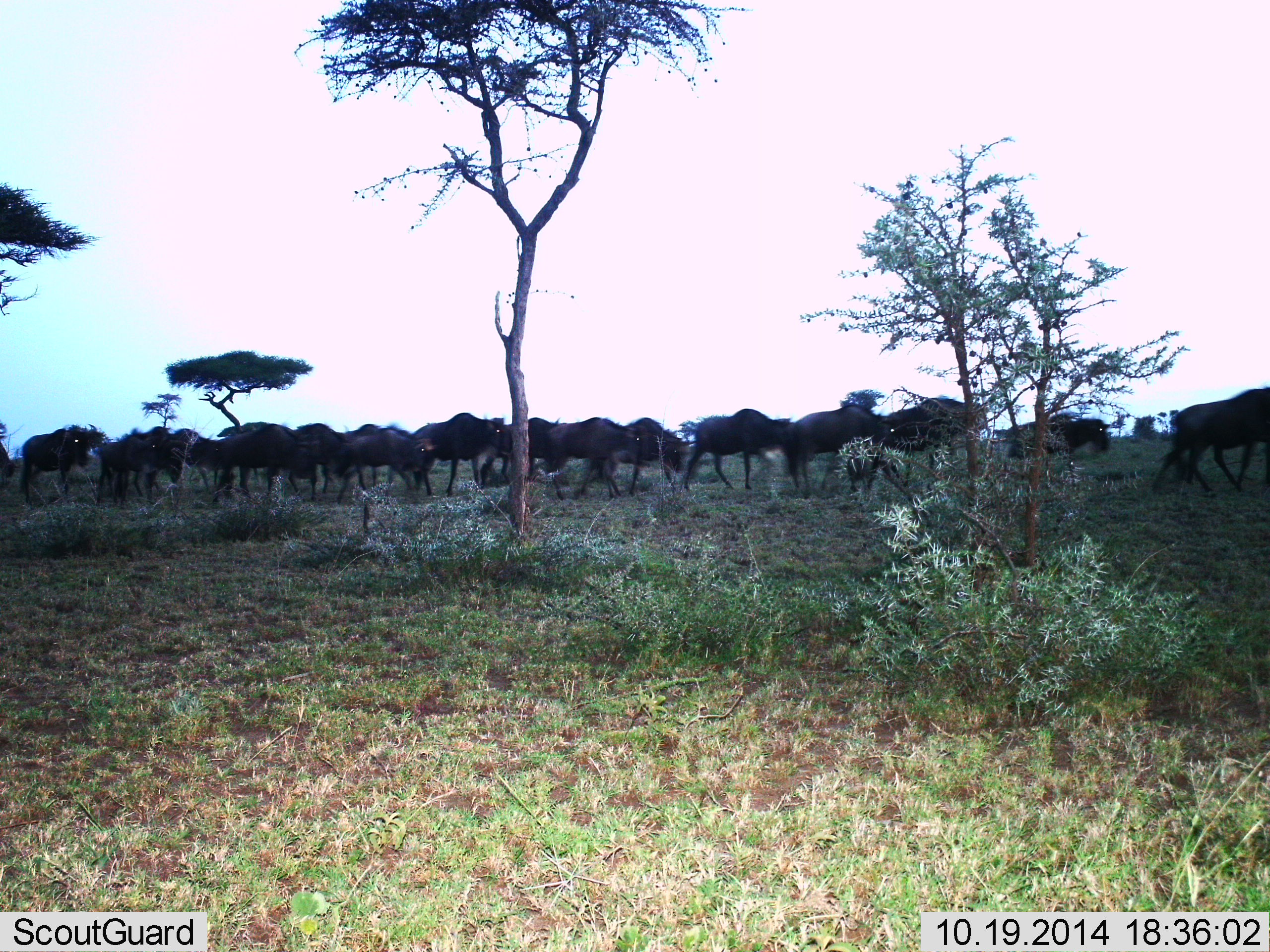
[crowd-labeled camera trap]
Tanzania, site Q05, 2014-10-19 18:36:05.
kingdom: Animalia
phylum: Chordata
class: Mammalia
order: Artiodactyla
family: Bovidae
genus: Connochaetes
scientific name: Connochaetes taurinus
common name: blue wildebeest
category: wildebeest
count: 11-50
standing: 20%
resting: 0%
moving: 90%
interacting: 0%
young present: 0%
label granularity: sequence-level